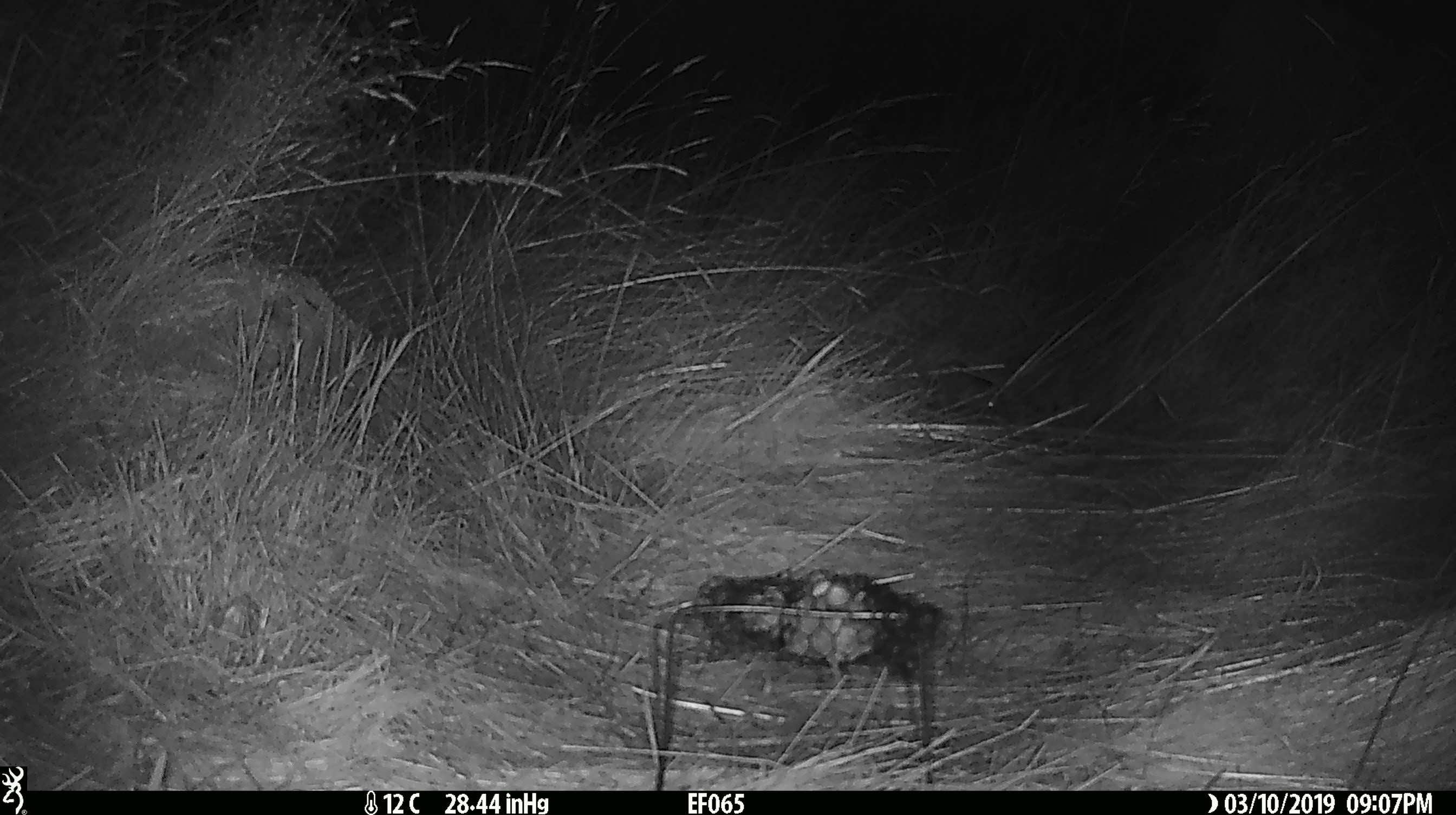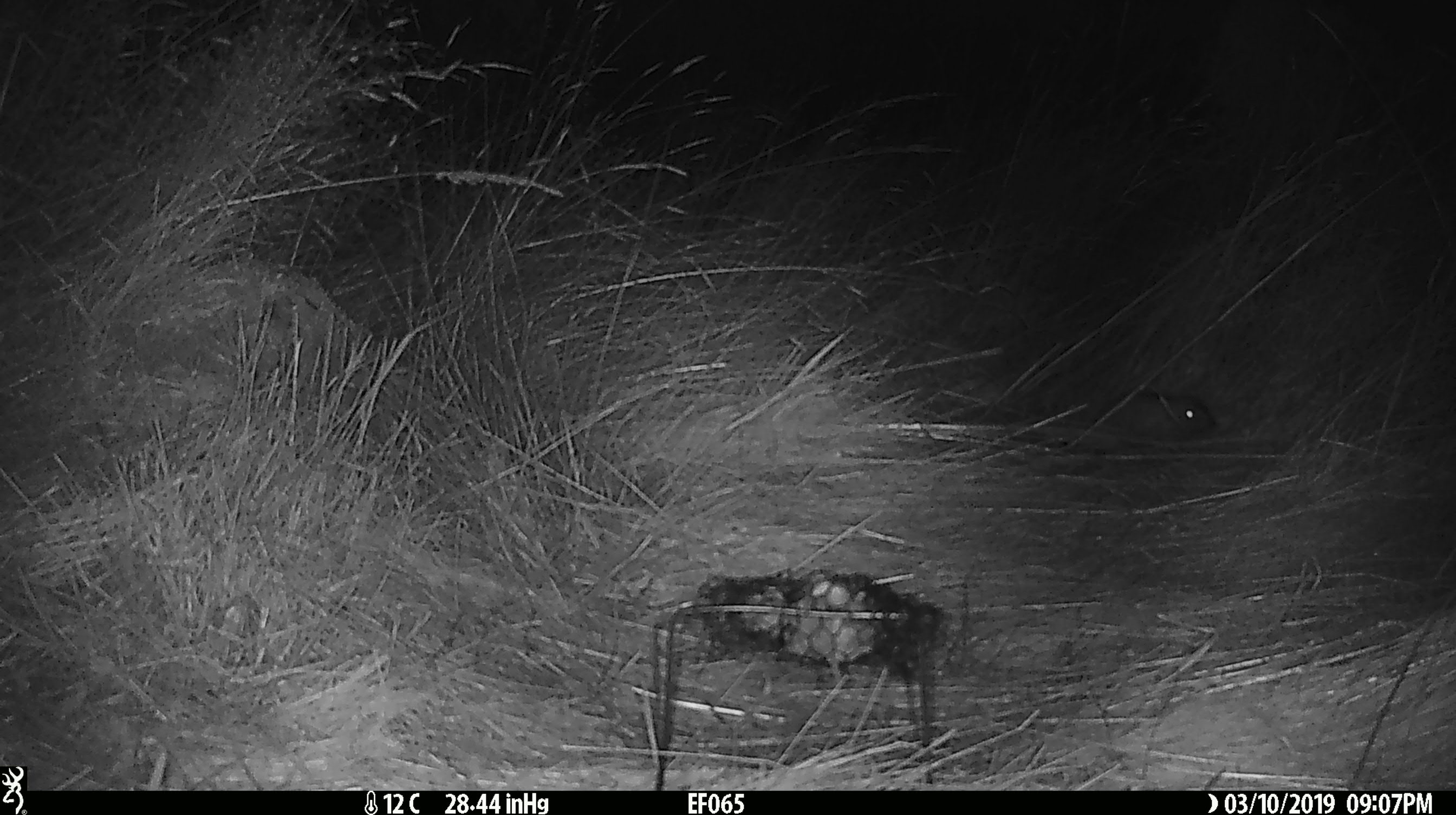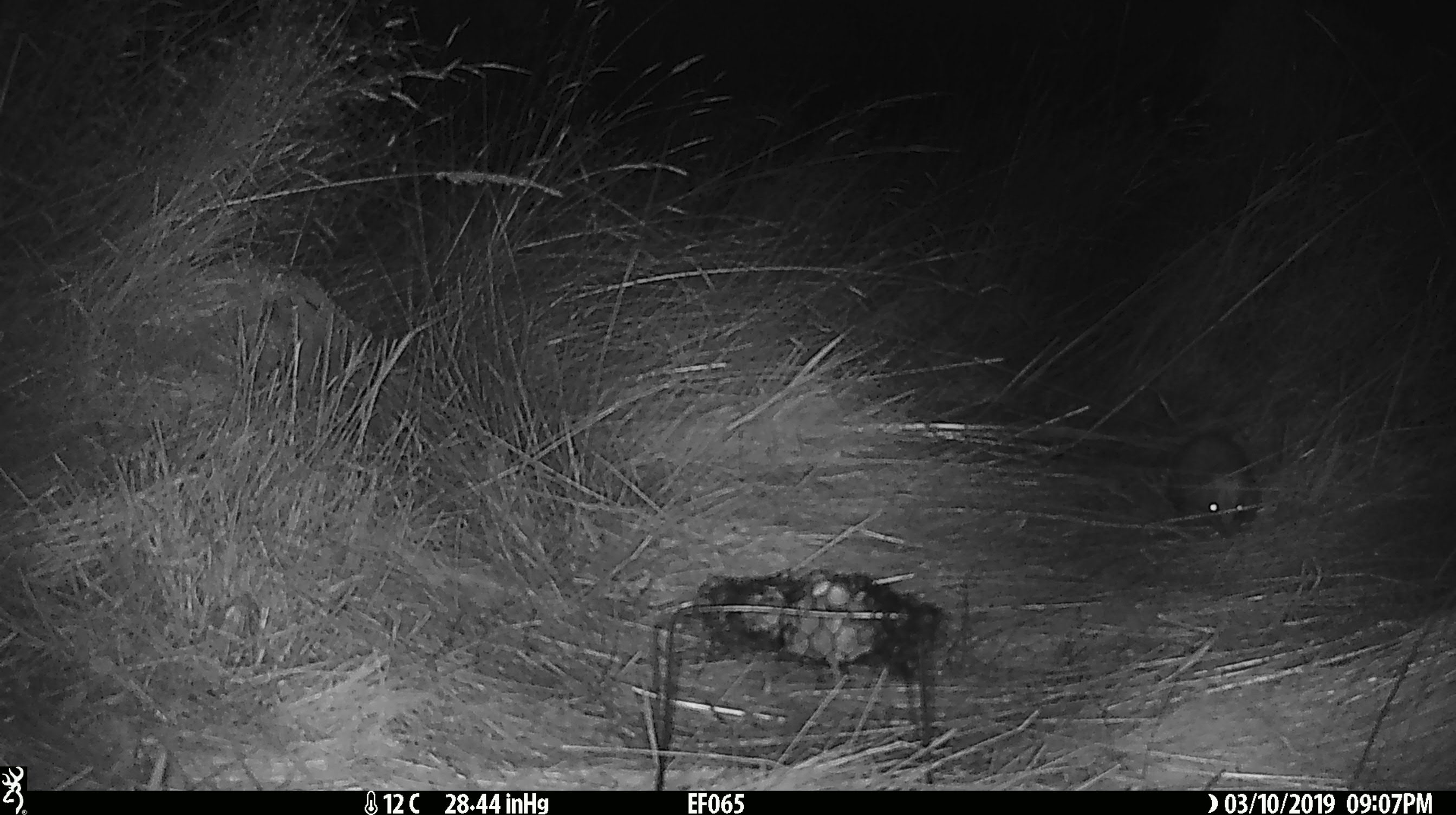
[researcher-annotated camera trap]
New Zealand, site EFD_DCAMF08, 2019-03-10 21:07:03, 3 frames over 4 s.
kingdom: Animalia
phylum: Chordata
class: Mammalia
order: Eulipotyphla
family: Erinaceidae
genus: Erinaceus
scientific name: Erinaceus europaeus europaeus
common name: european hedgehog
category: hedgehog